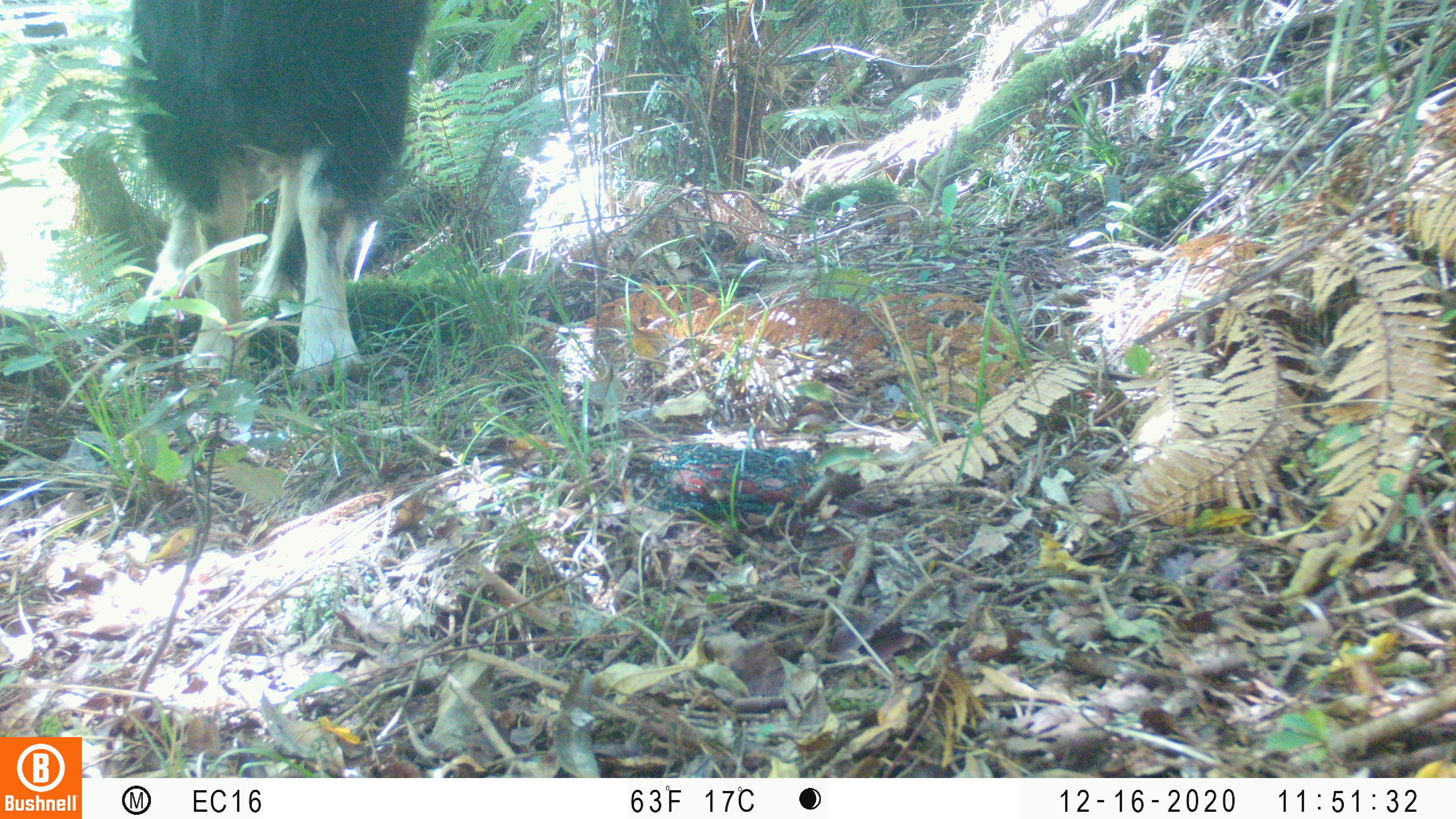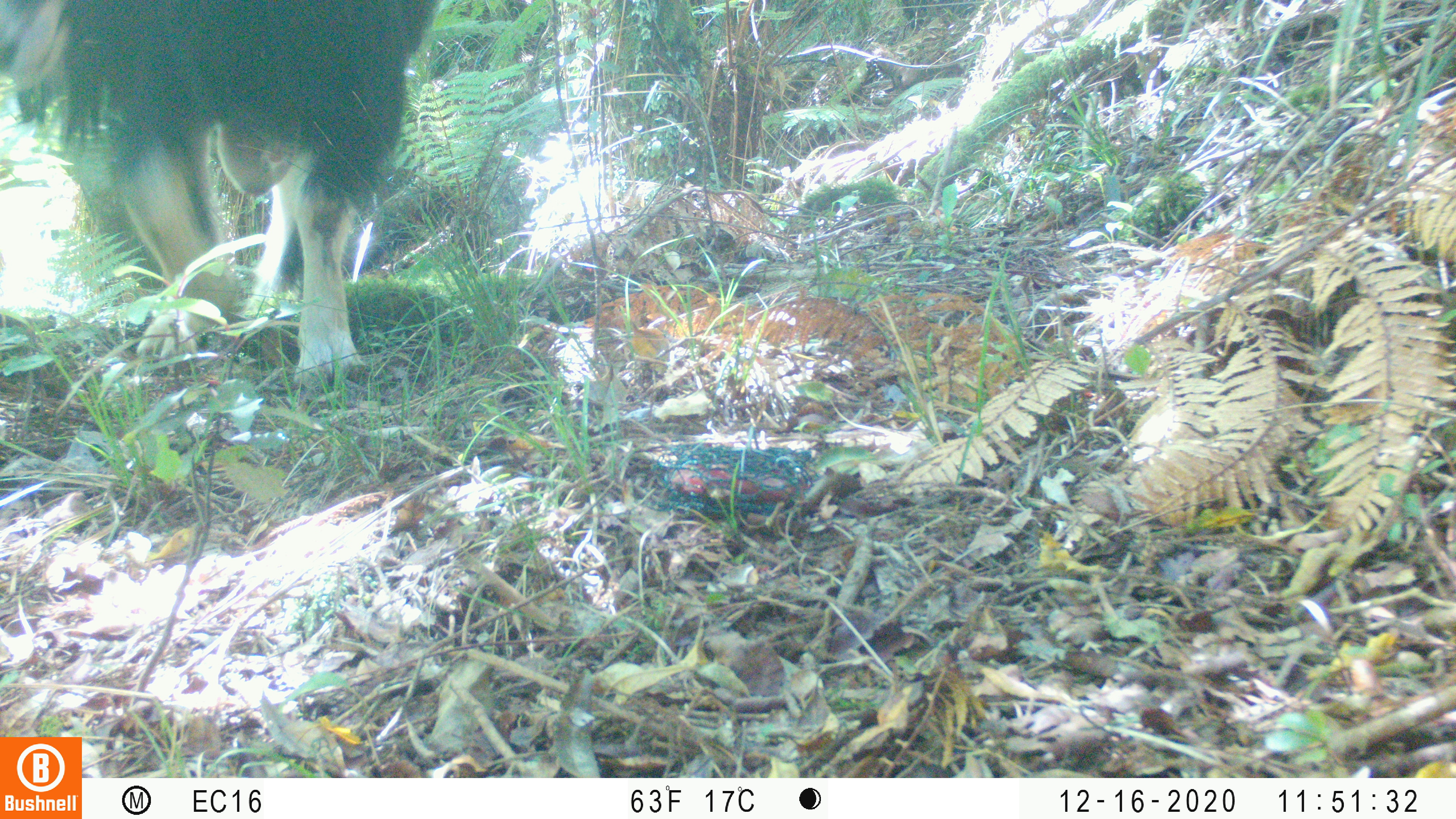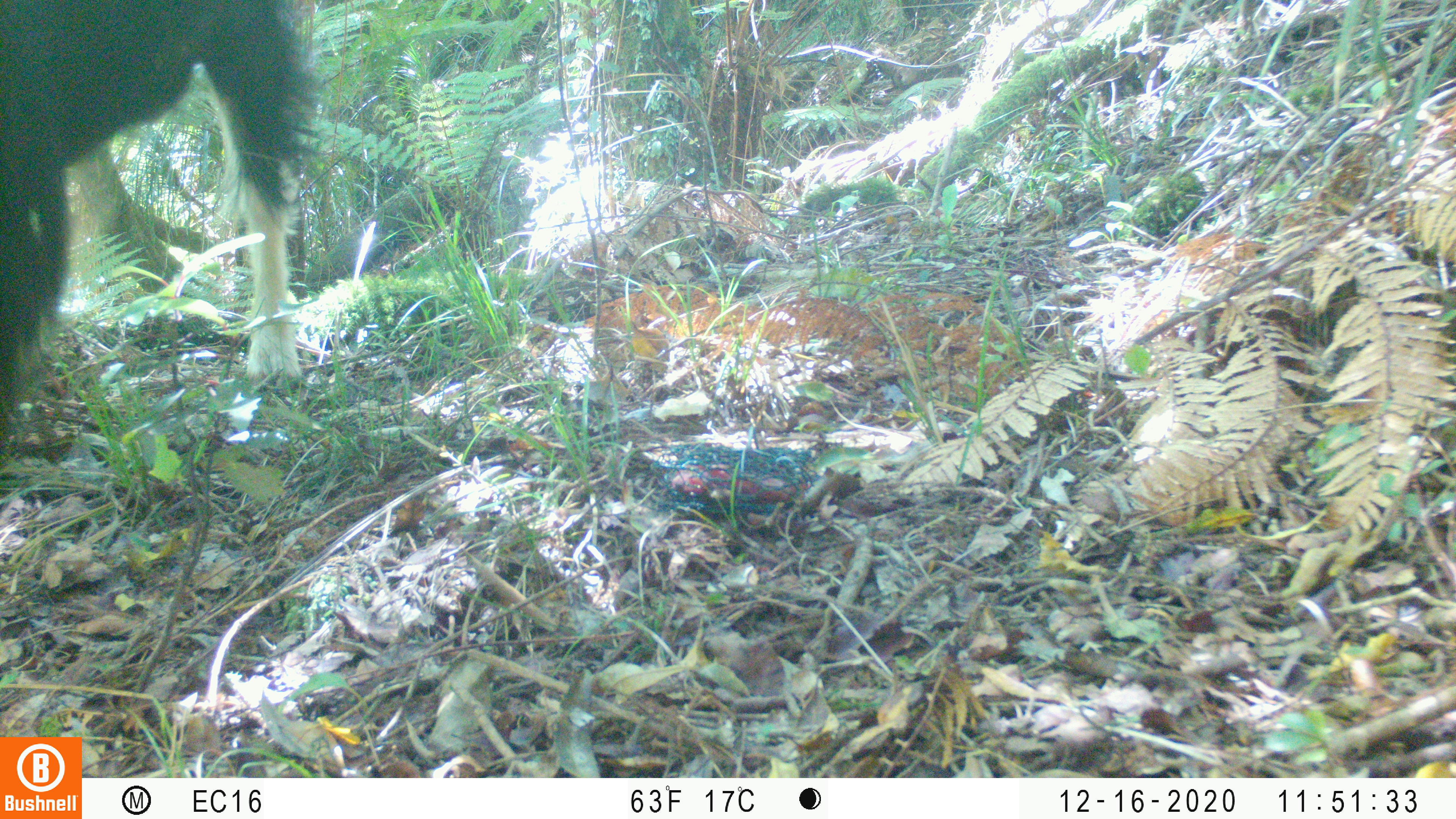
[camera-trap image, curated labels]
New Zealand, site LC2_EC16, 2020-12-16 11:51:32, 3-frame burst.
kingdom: Animalia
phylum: Chordata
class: Mammalia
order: Artiodactyla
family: Bovidae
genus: Capra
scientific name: Capra hircus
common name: goat